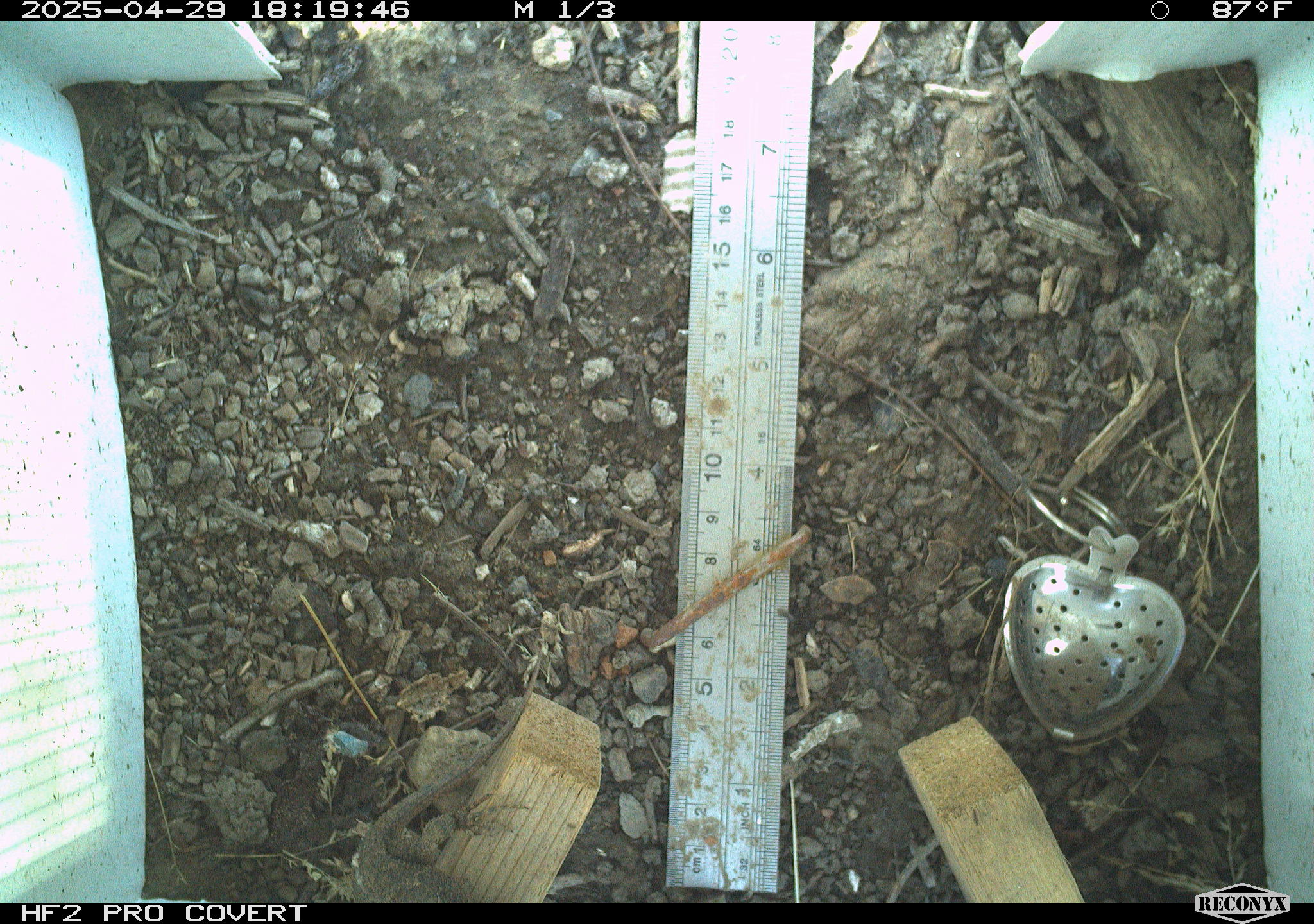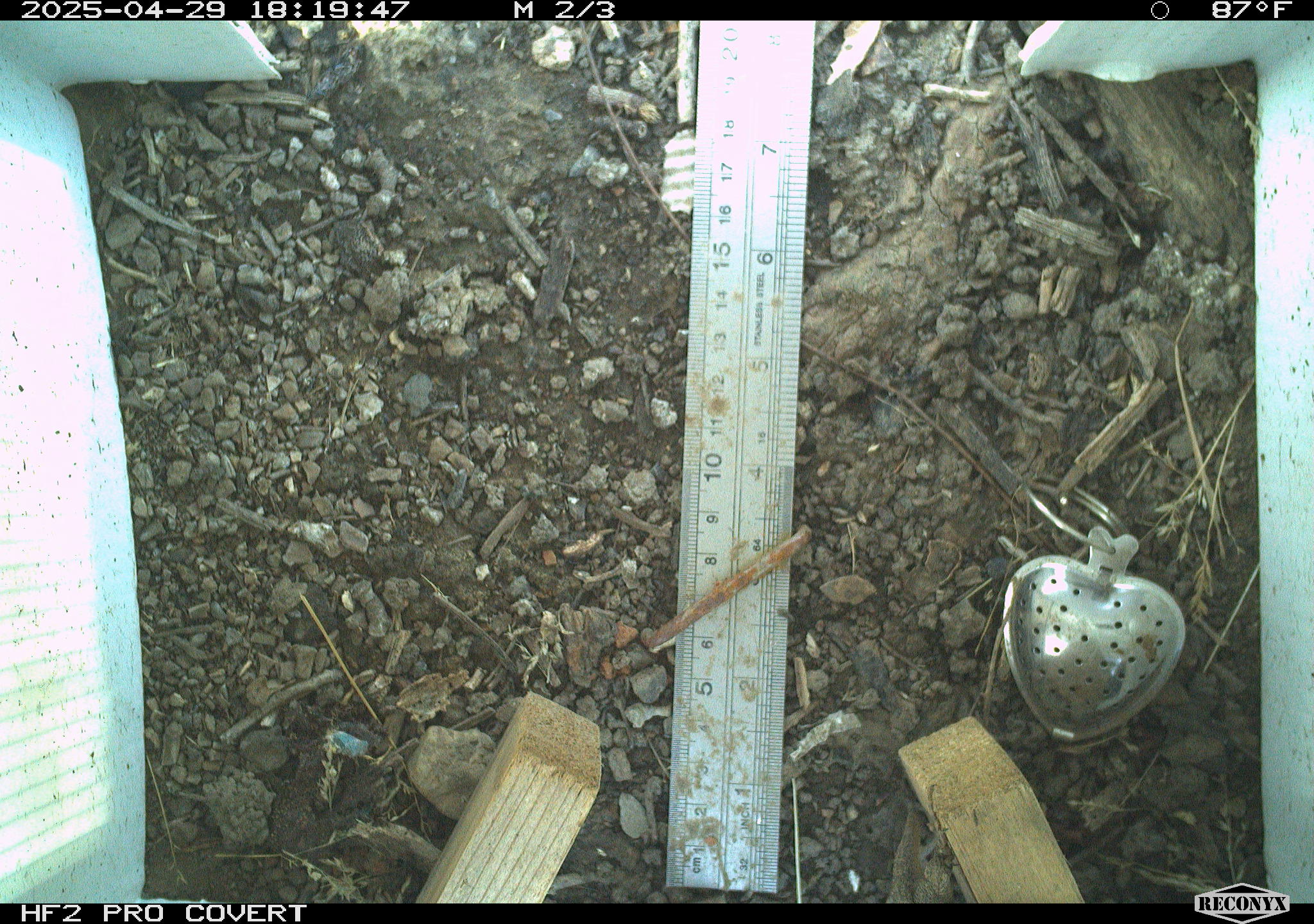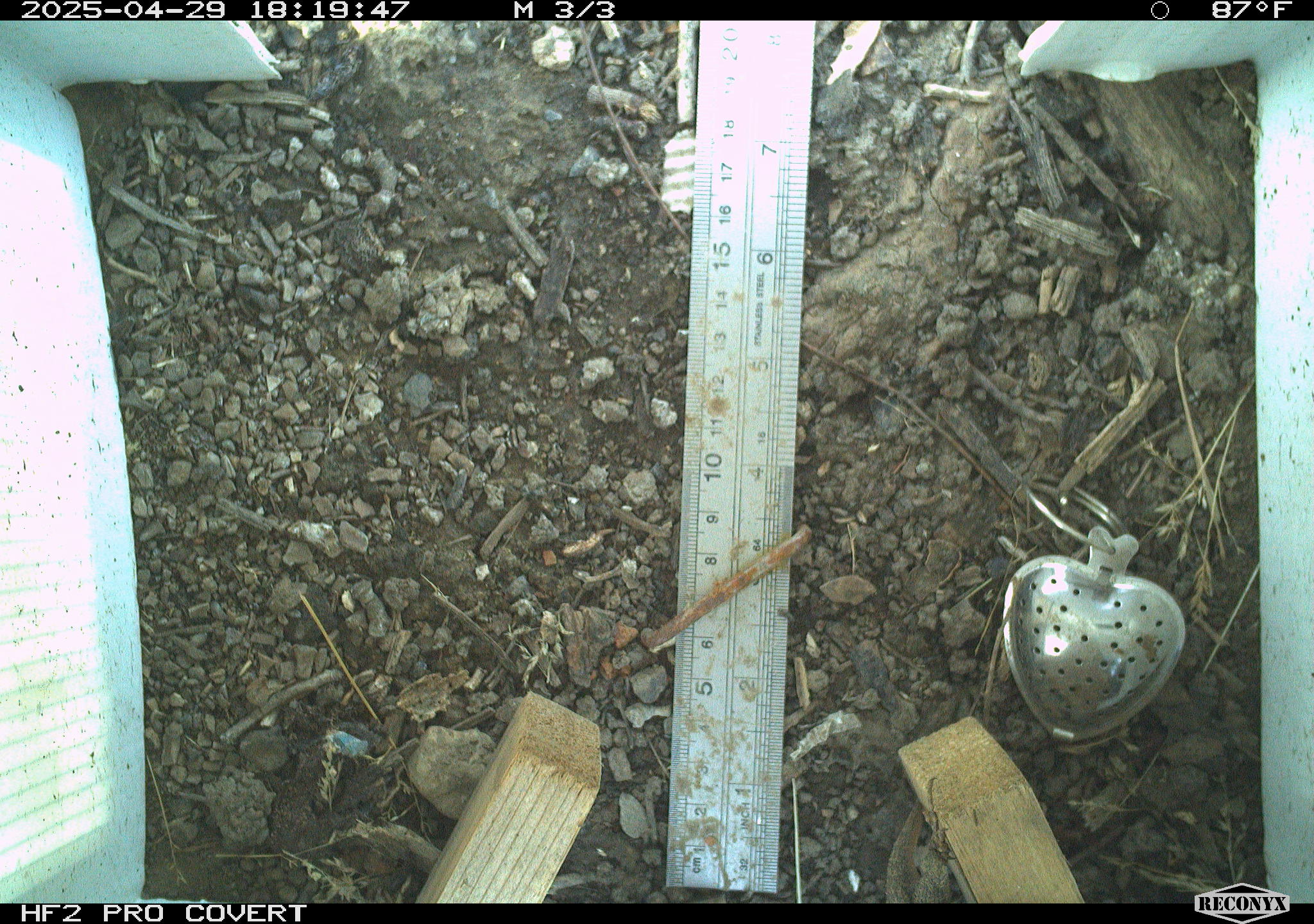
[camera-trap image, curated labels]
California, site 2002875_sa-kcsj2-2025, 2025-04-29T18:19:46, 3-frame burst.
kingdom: Animalia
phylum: Chordata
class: Reptilia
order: Squamata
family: Phrynosomatidae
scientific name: Phrynosomatidae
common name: north american spiny lizards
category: sceloporus/uta species